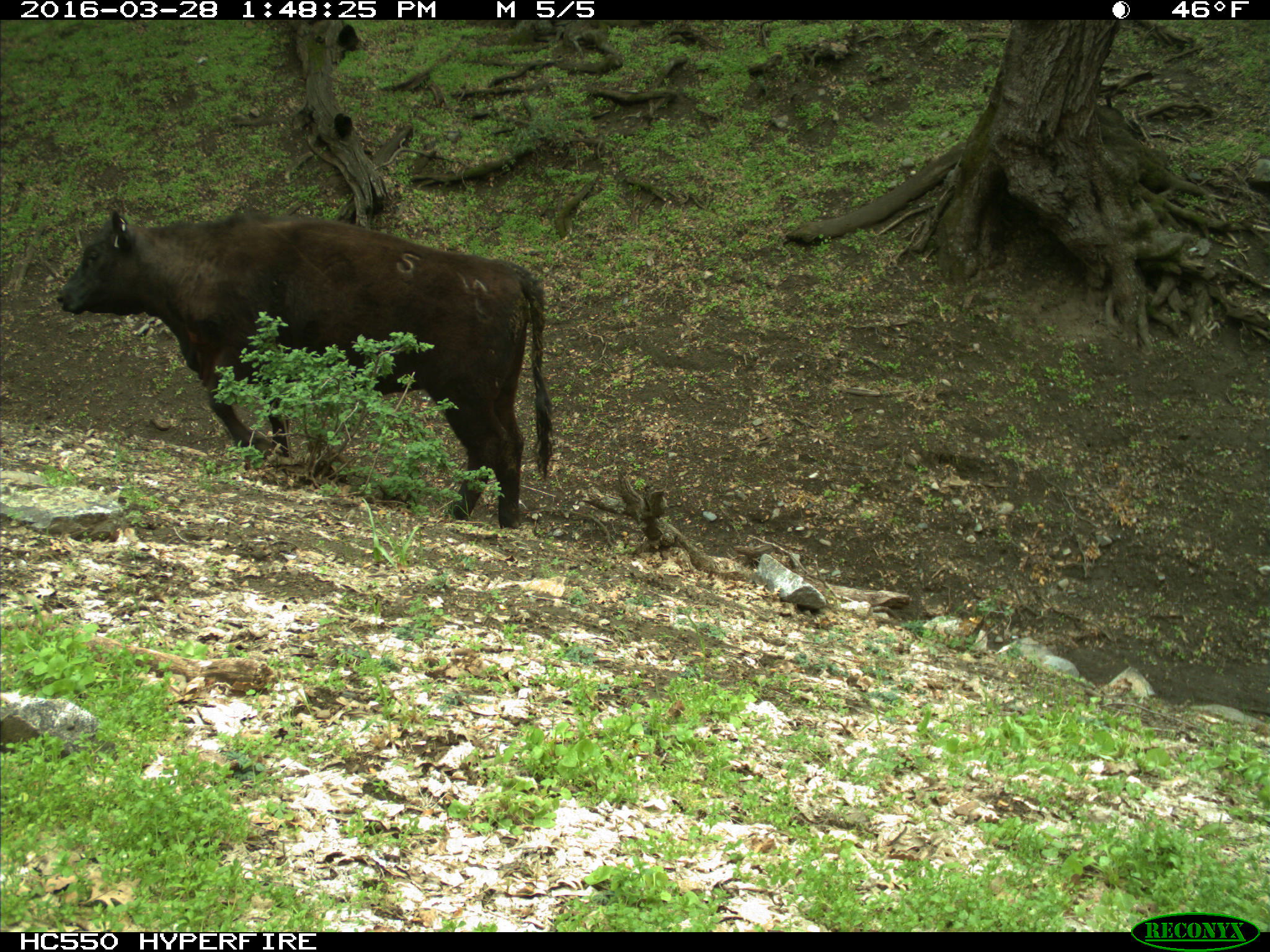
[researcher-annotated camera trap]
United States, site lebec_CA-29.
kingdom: Animalia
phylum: Chordata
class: Mammalia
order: Artiodactyla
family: Bovidae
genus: Bos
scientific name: Bos taurus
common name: domestic cow